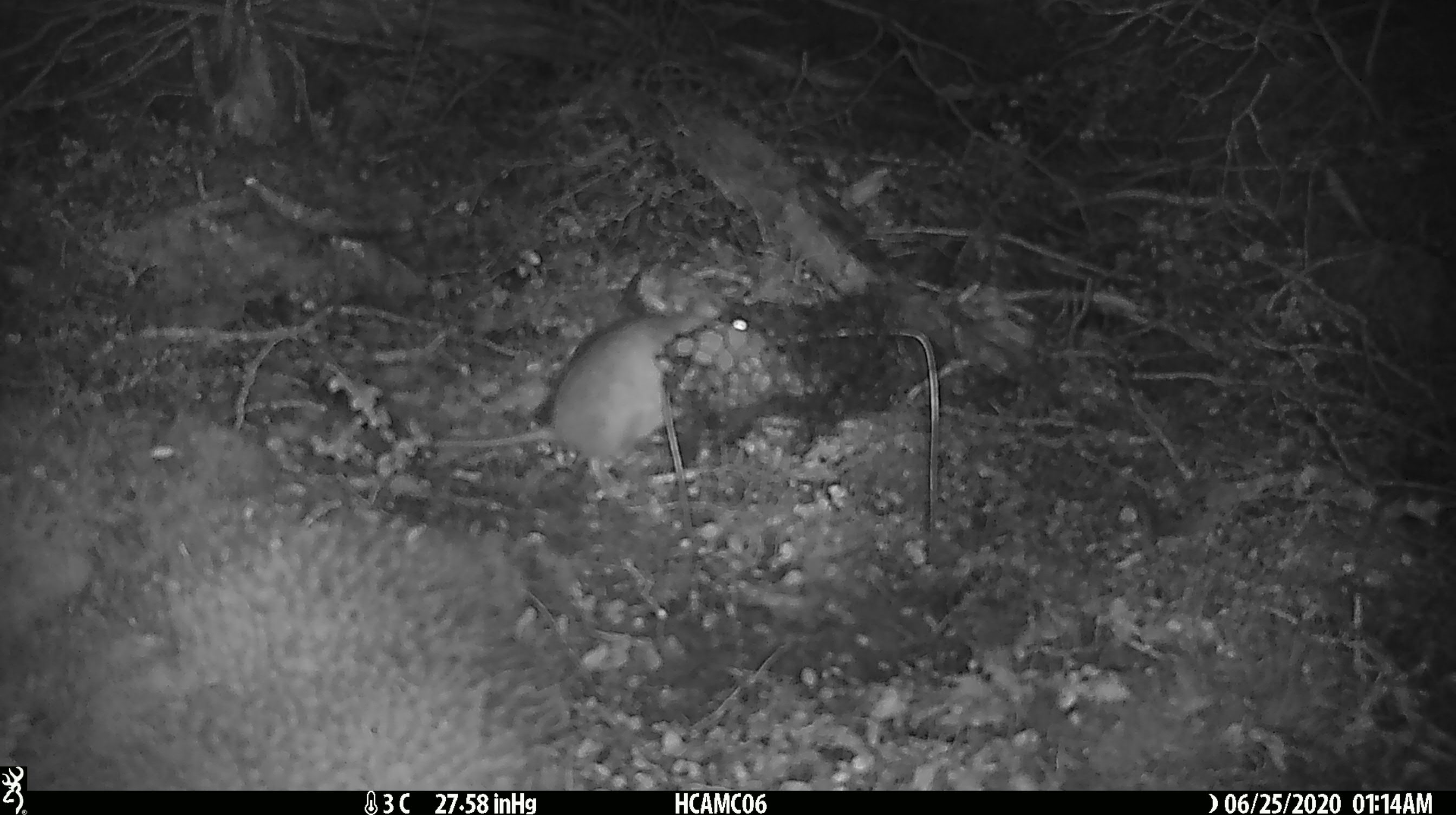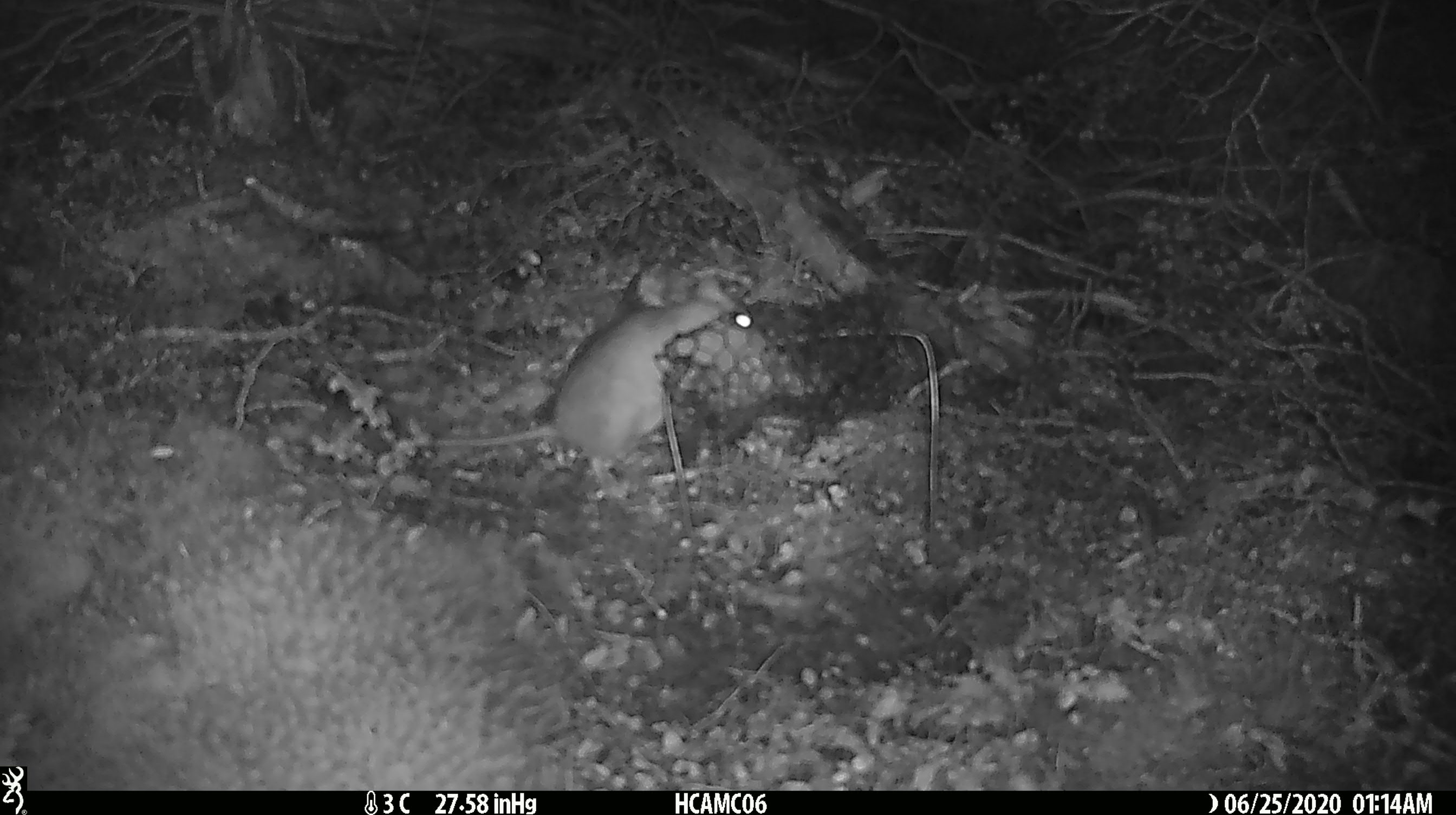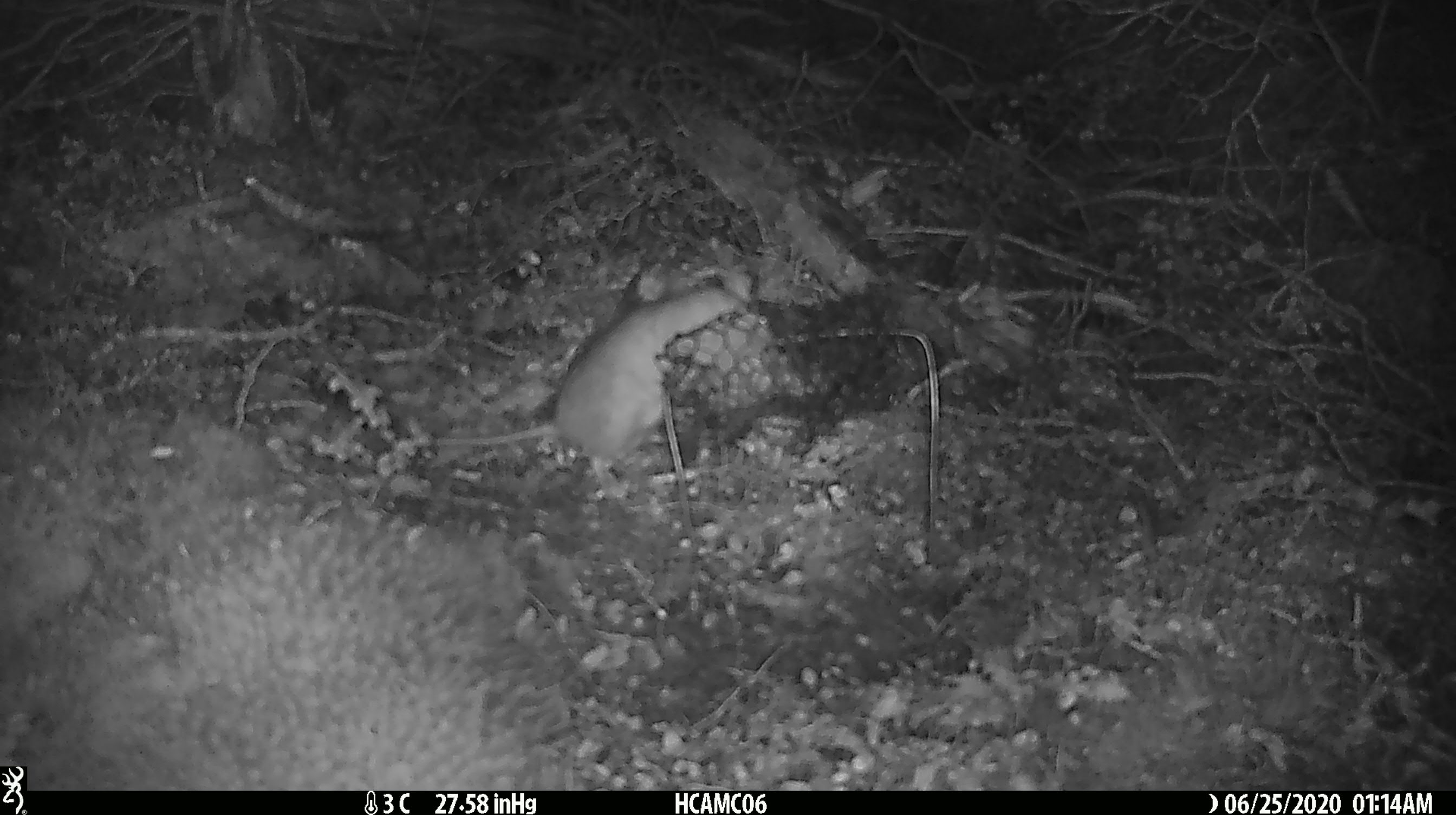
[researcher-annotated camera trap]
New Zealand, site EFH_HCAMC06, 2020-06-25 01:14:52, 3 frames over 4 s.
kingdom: Animalia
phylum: Chordata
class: Mammalia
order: Rodentia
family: Muridae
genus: Rattus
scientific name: Rattus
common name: rat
Rat (Rattus).